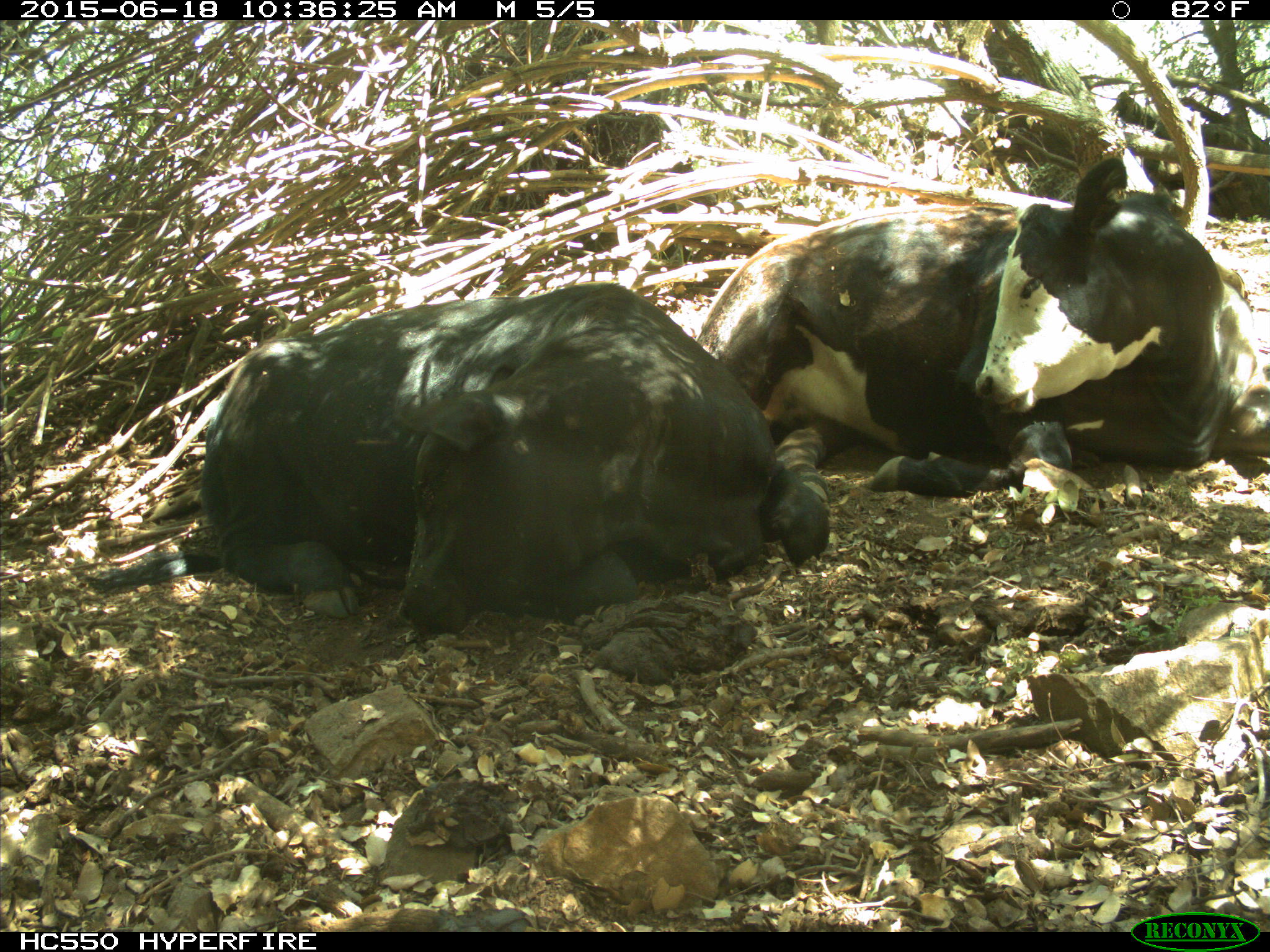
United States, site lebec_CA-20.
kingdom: Animalia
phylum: Chordata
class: Mammalia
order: Artiodactyla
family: Bovidae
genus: Bos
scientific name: Bos taurus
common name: domestic cow